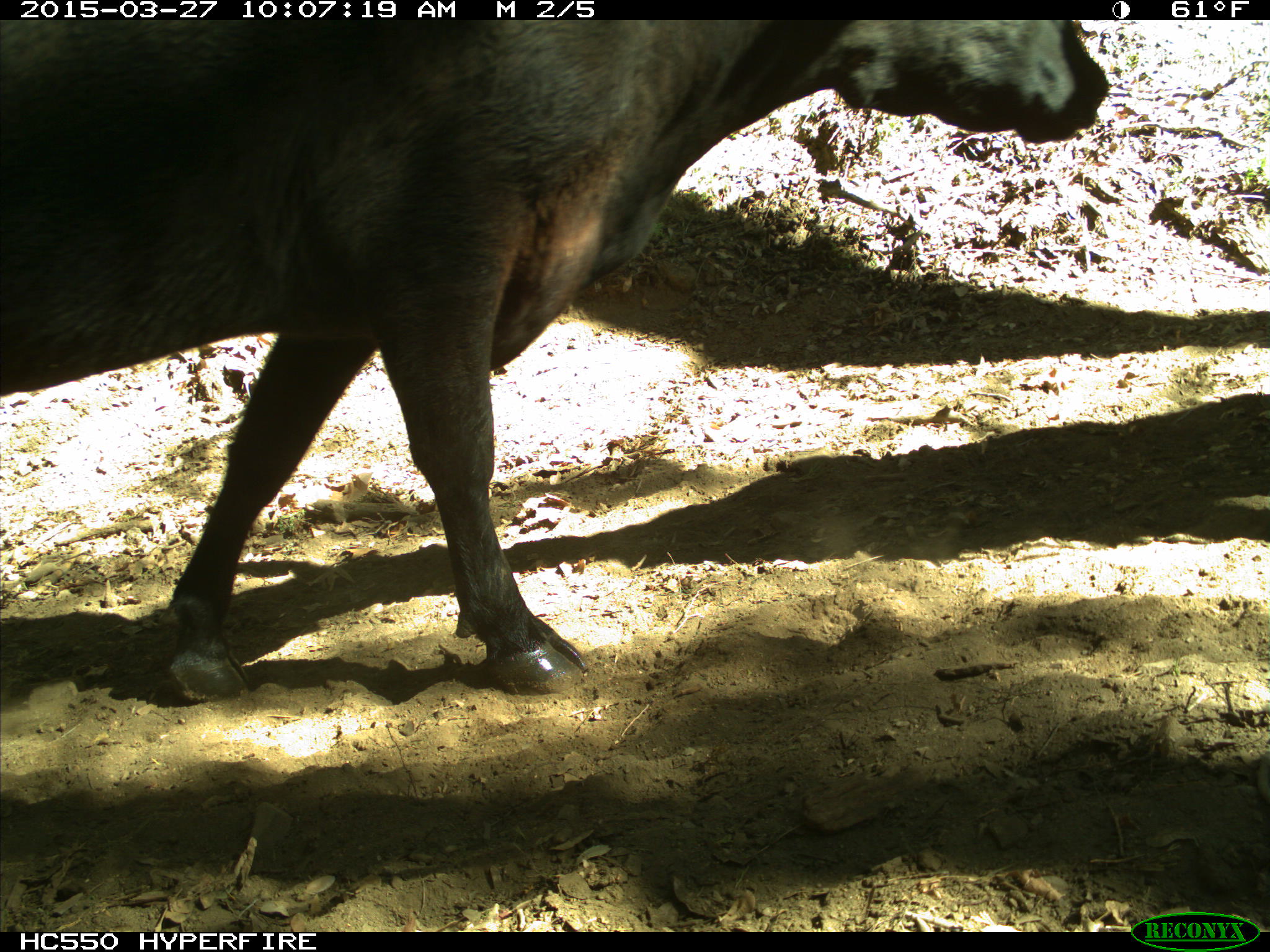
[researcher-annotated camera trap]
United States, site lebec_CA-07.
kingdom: Animalia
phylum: Chordata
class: Mammalia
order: Artiodactyla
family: Bovidae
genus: Bos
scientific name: Bos taurus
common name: domestic cow